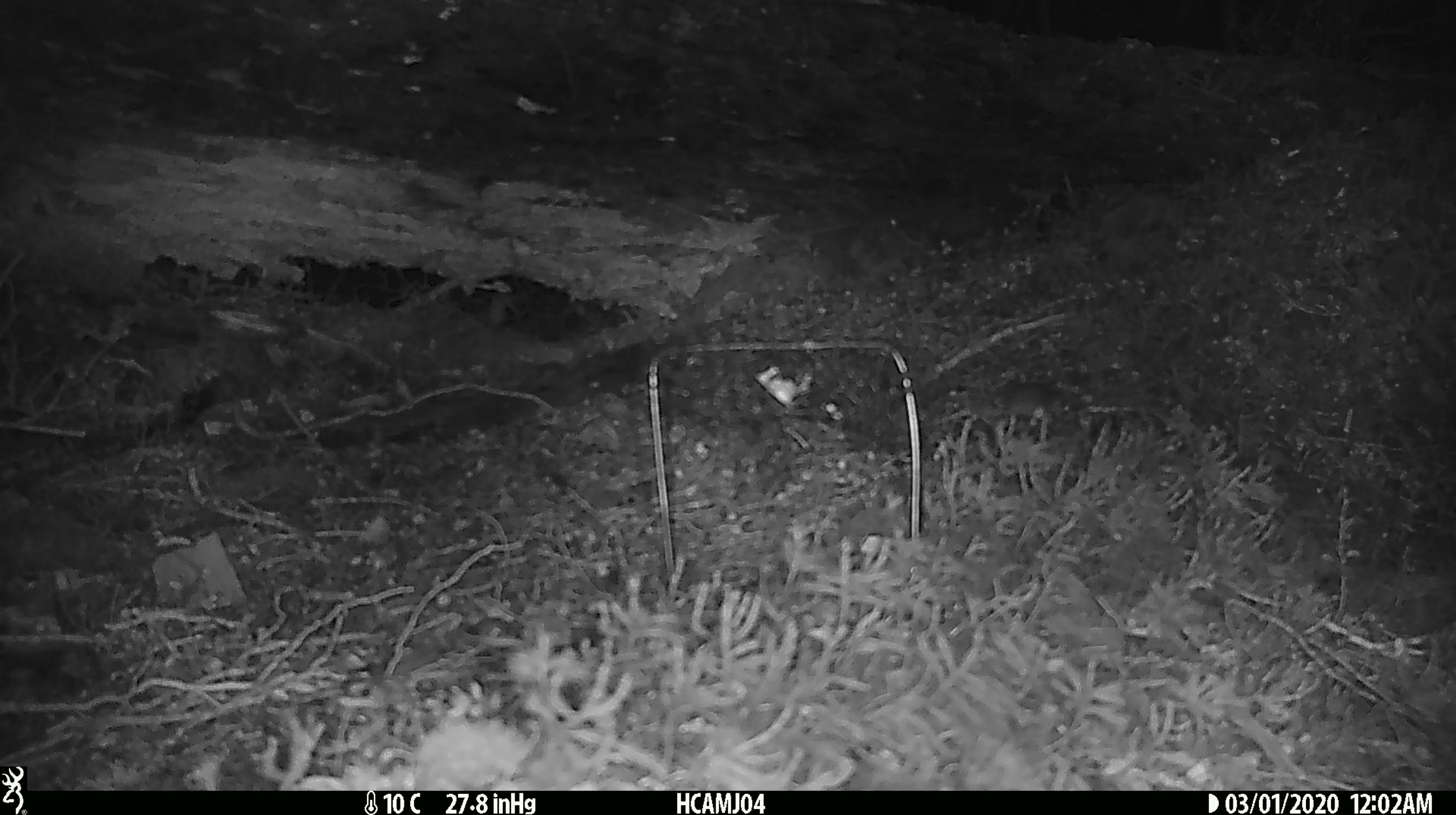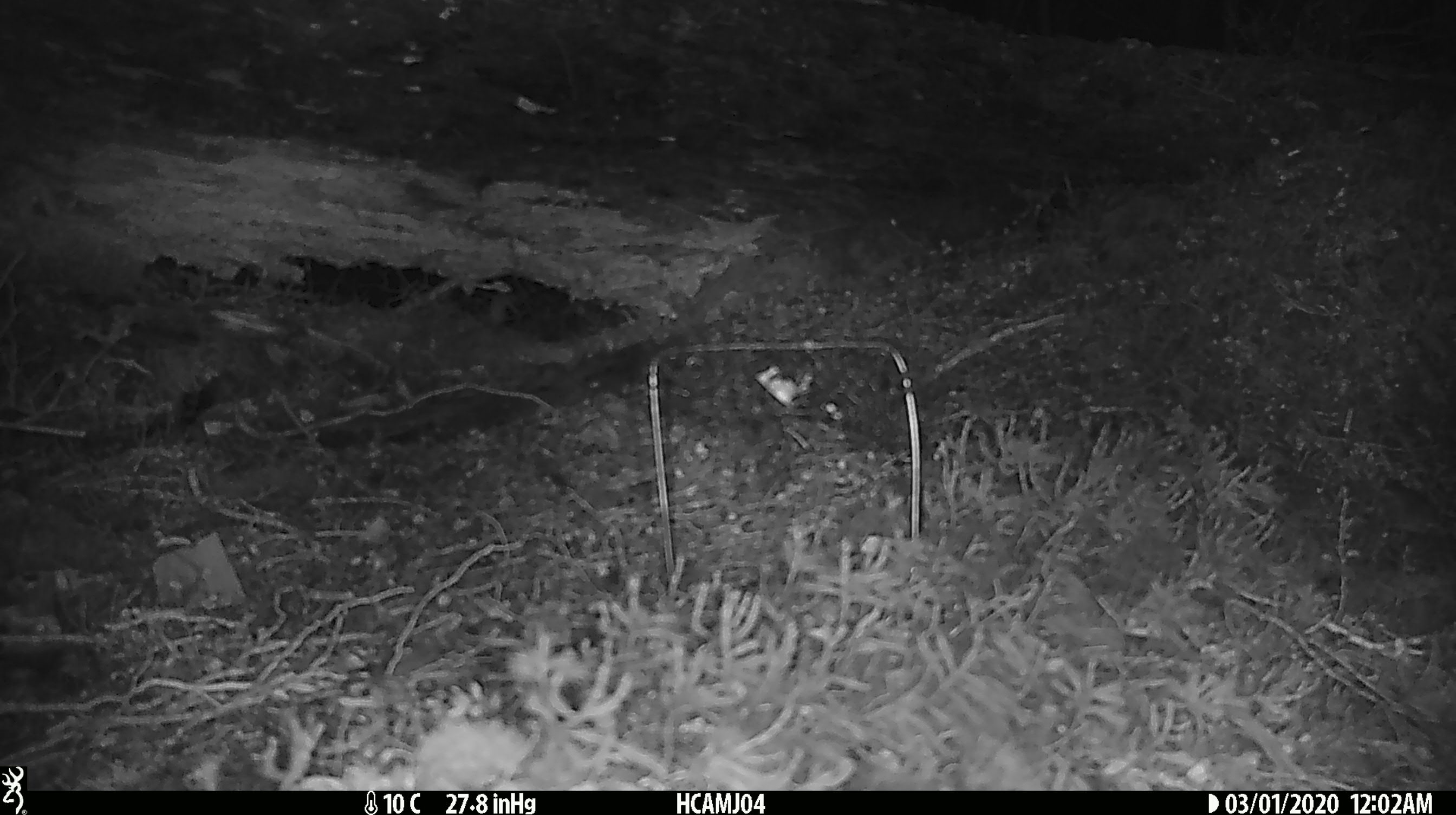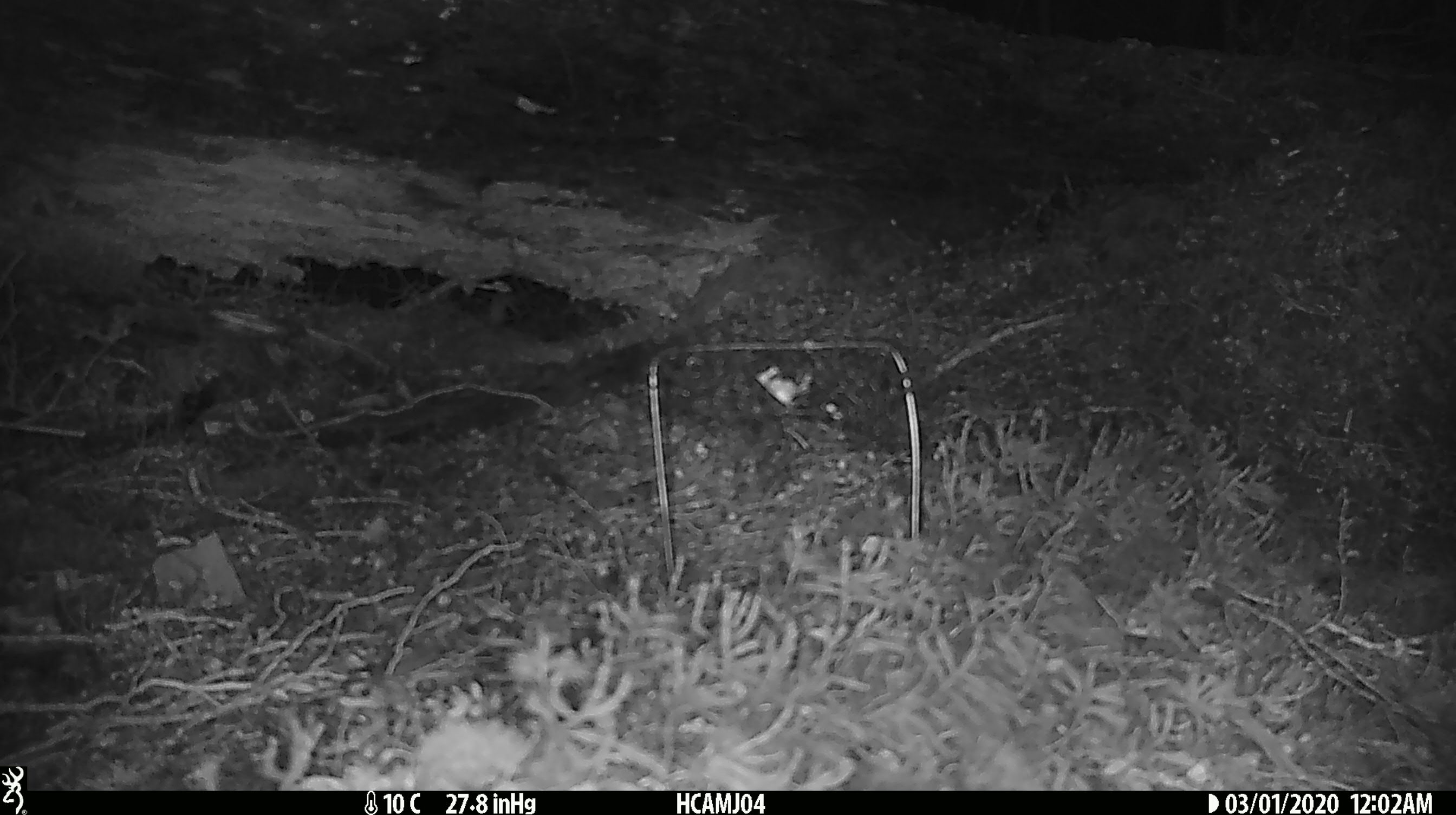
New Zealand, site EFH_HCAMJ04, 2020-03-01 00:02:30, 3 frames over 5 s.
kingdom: Animalia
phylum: Chordata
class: Mammalia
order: Rodentia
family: Muridae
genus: Mus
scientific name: Mus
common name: mouse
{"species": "mouse (Mus)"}